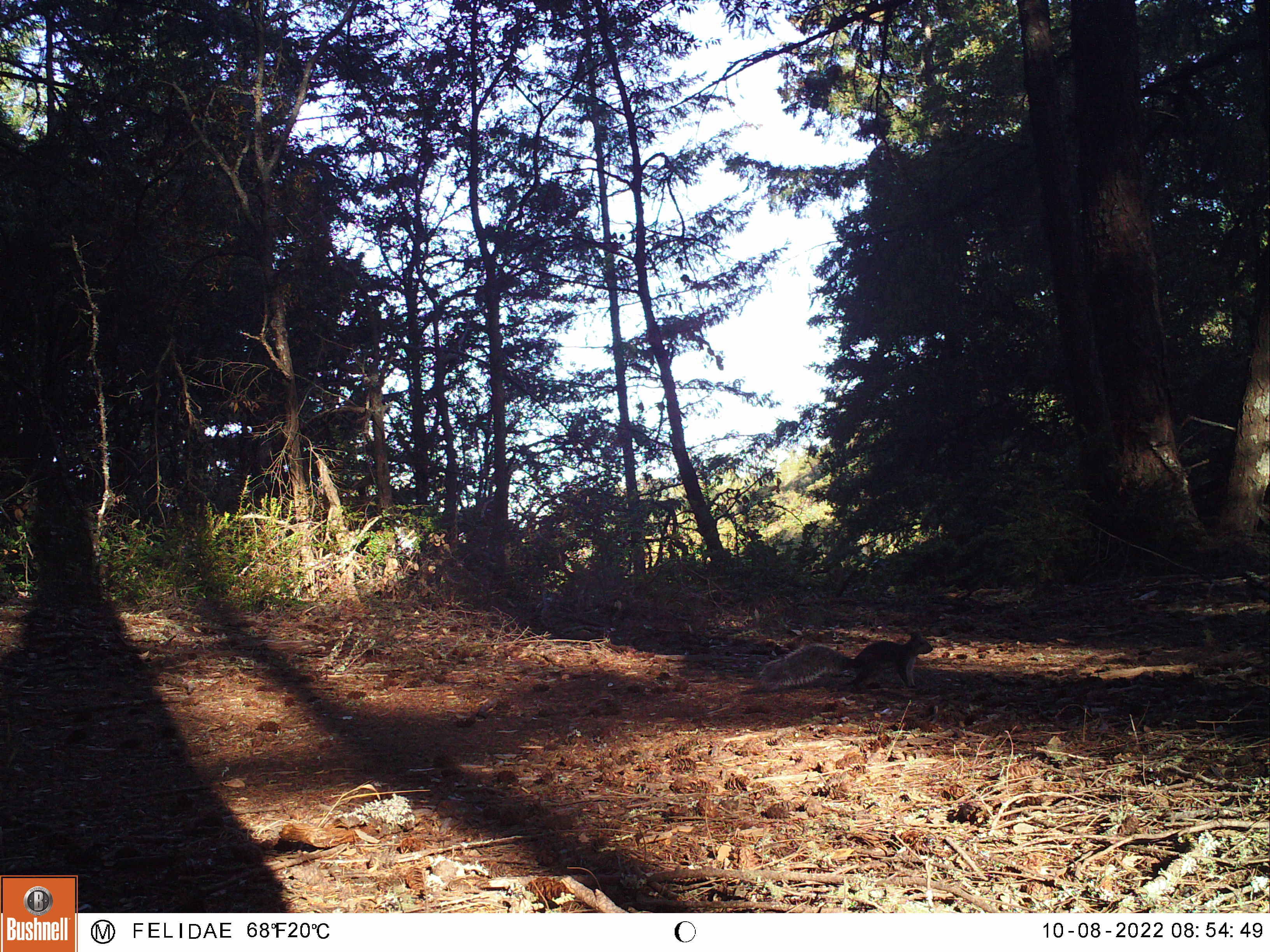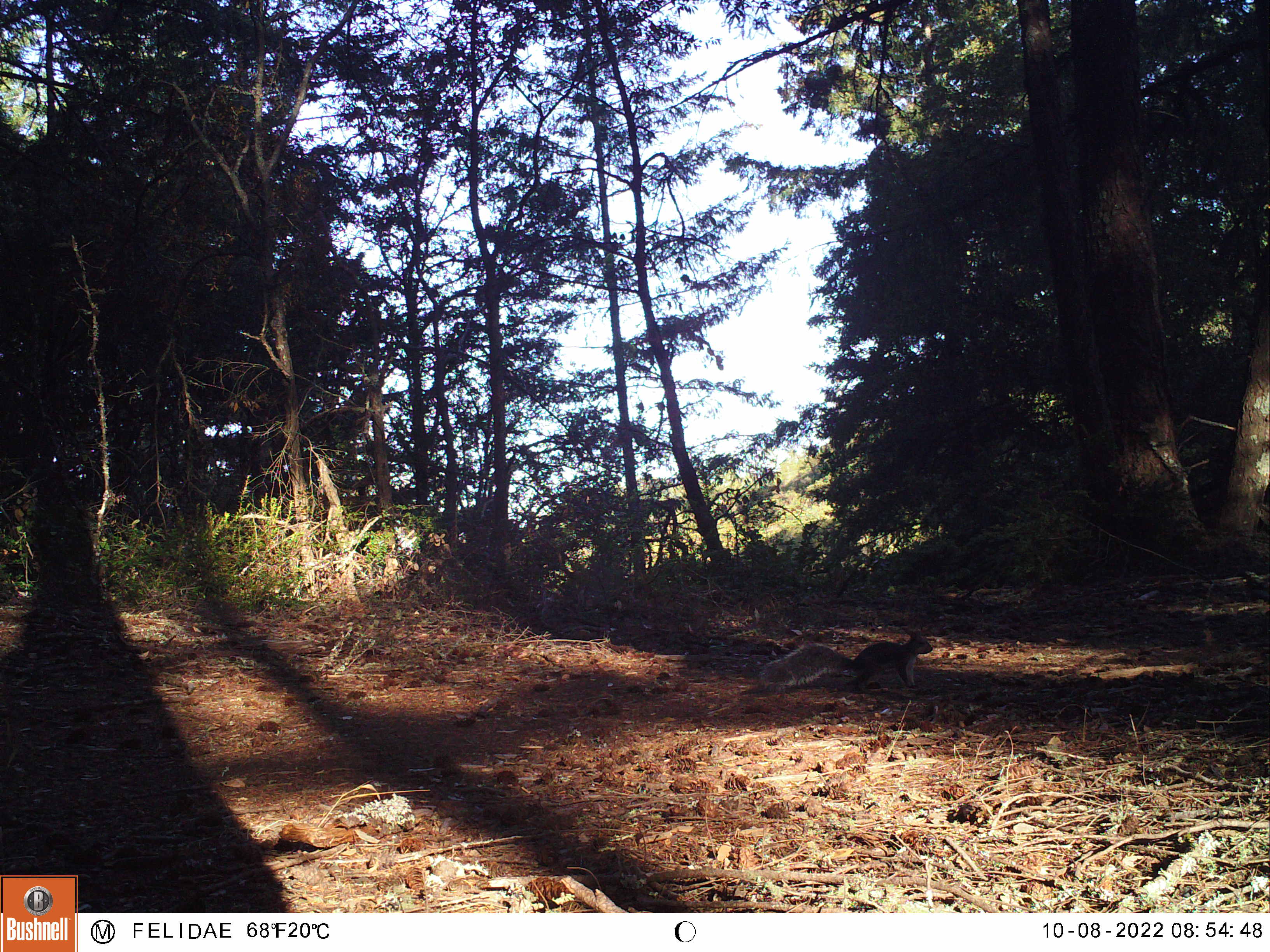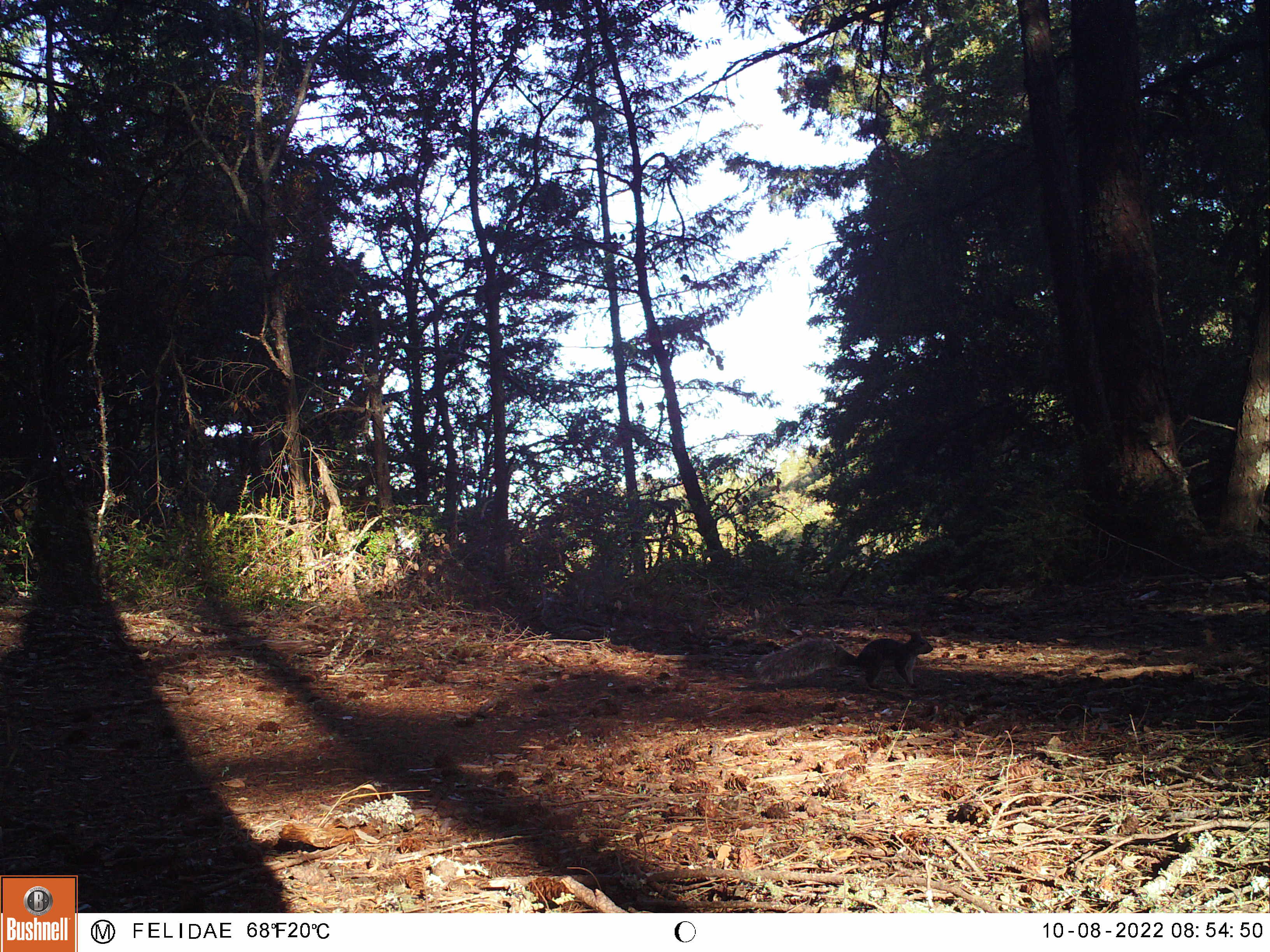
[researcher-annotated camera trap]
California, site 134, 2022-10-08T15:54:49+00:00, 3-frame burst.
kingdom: Animalia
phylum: Chordata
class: Mammalia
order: Rodentia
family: Sciuridae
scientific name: Sciuridae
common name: squirrel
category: unknown squirrel